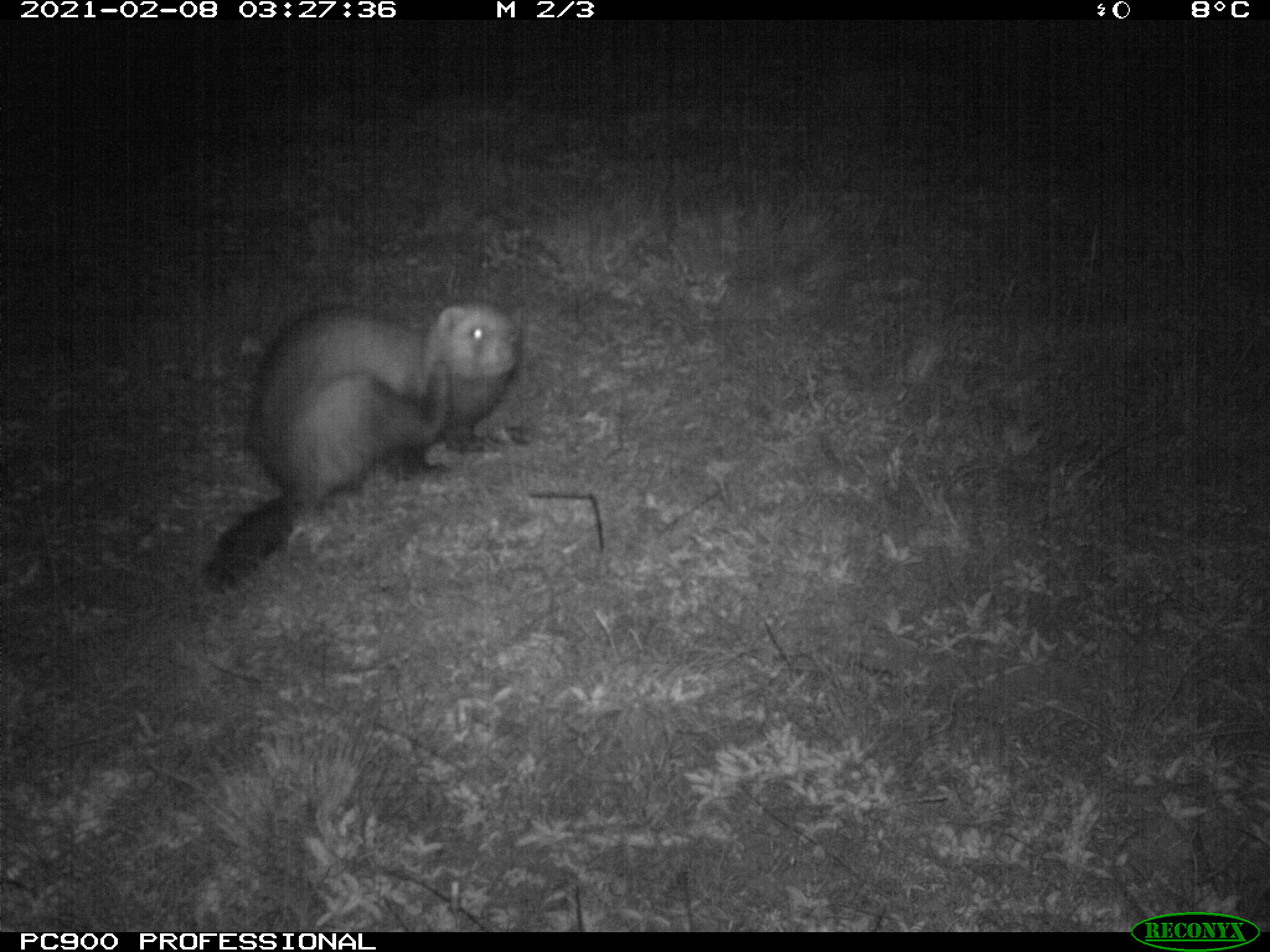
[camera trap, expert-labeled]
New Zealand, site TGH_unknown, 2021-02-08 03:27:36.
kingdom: Animalia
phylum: Chordata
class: Mammalia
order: Carnivora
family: Mustelidae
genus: Mustela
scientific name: Mustela furo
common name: ferret